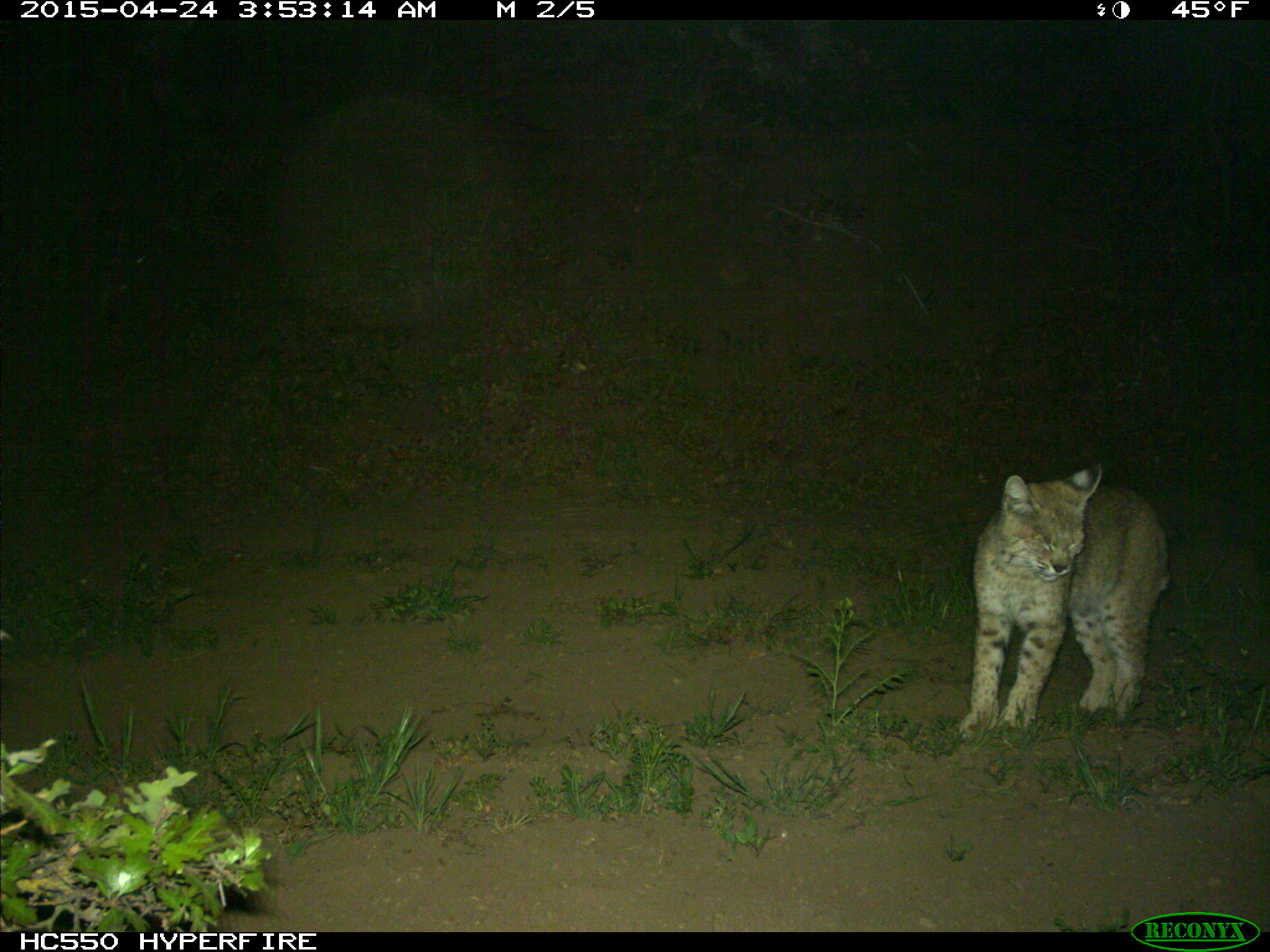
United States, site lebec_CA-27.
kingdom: Animalia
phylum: Chordata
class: Mammalia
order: Carnivora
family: Felidae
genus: Lynx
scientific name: Lynx rufus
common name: bobcat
Lynx rufus (bobcat).